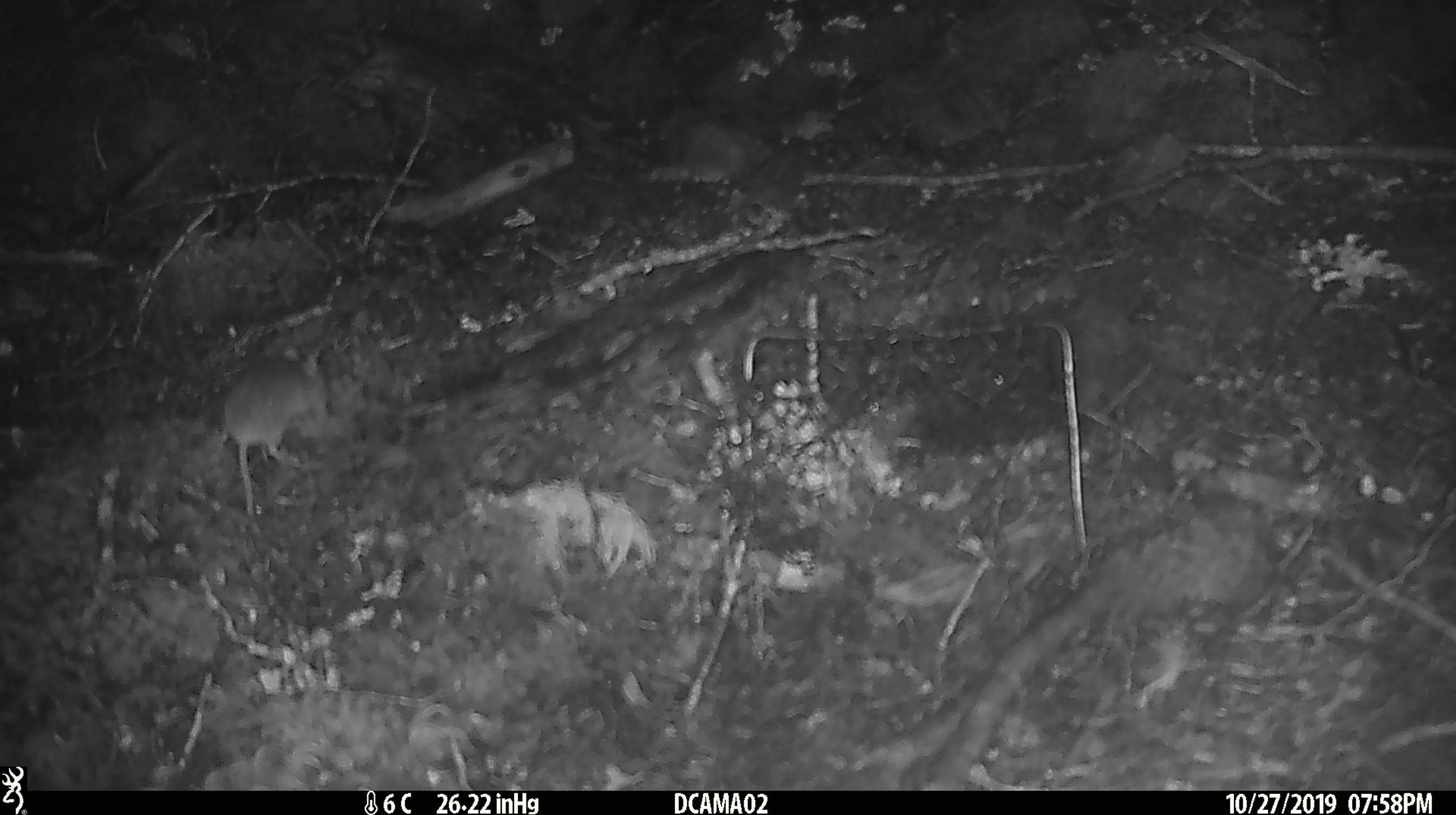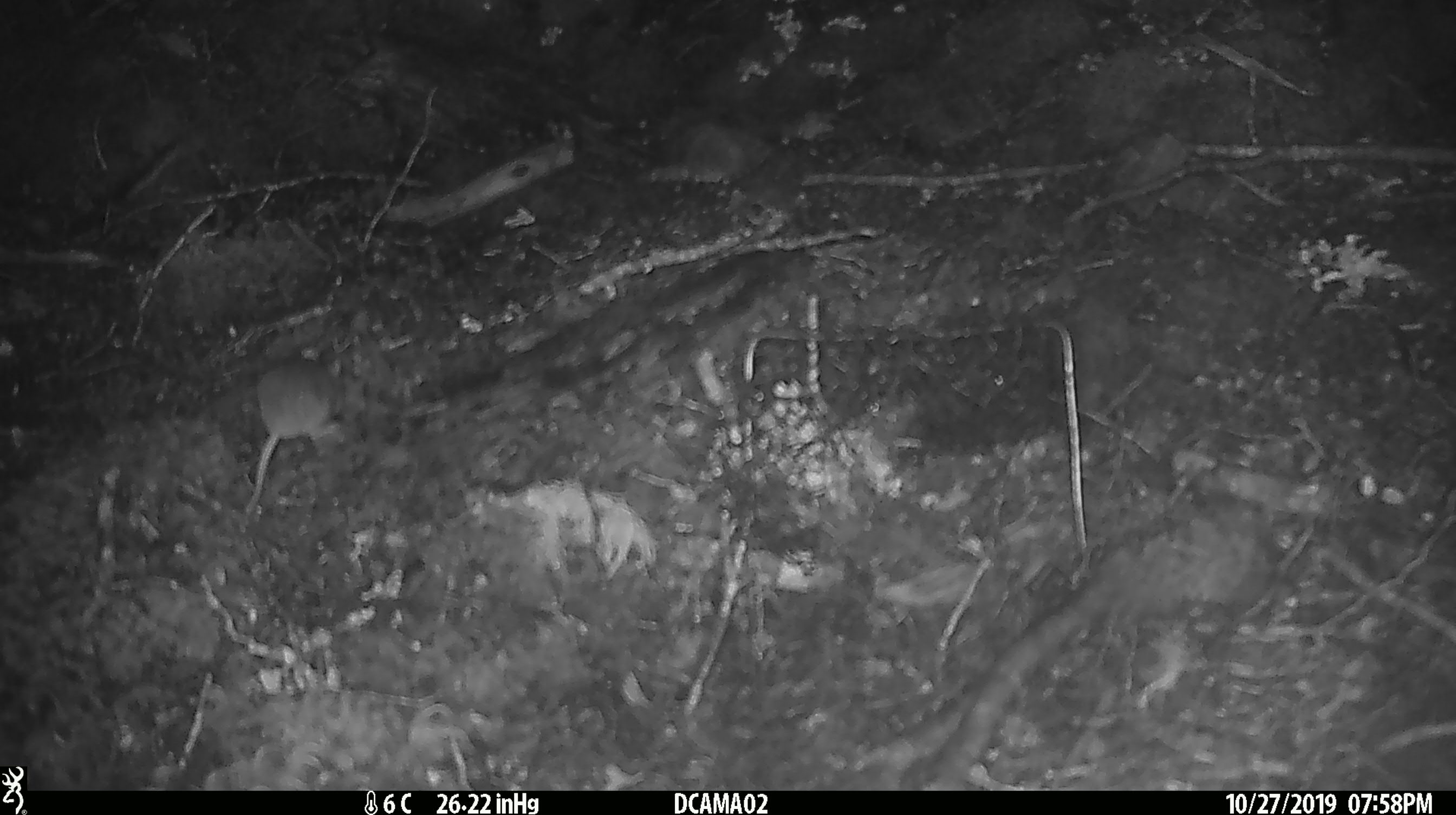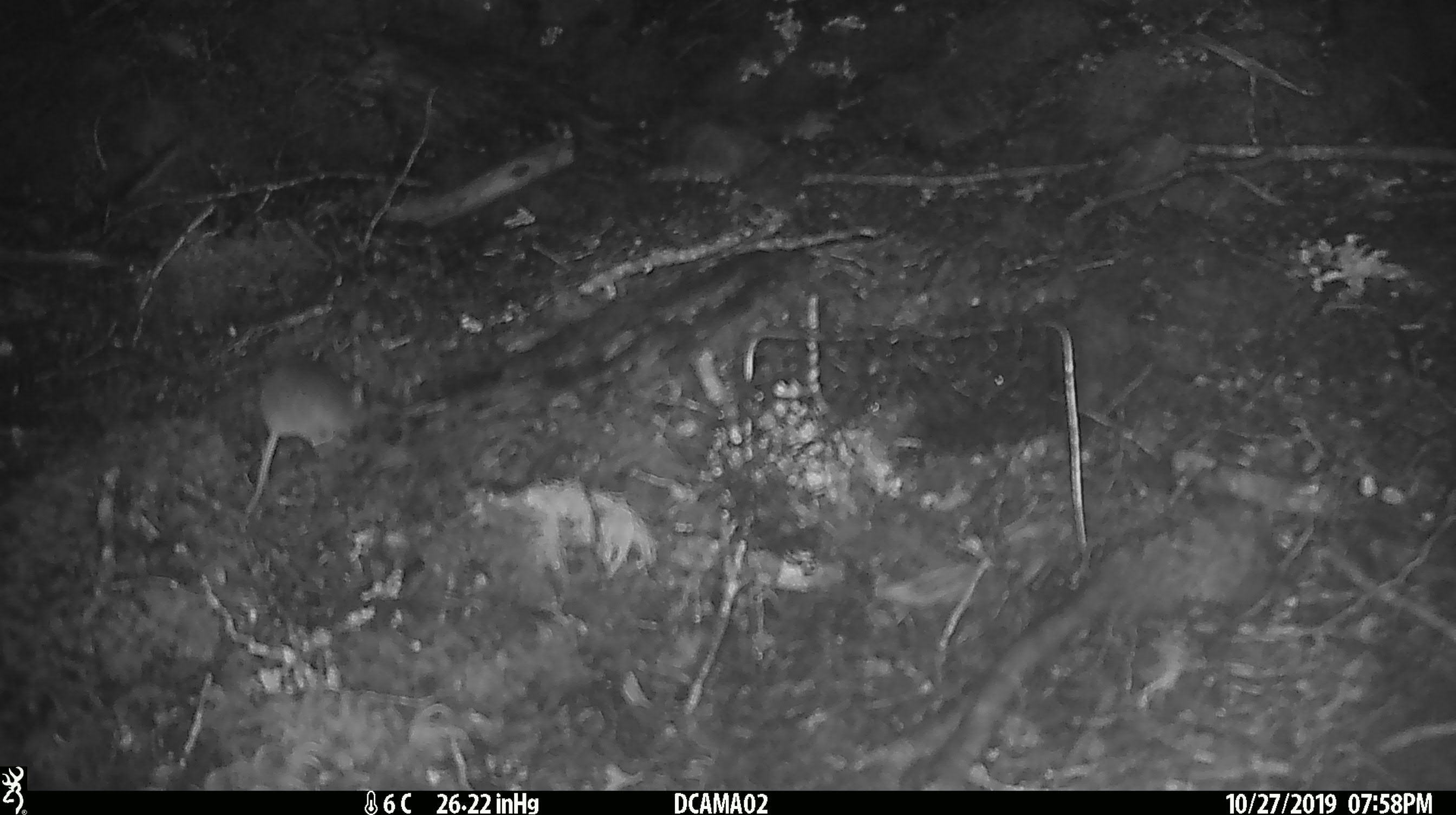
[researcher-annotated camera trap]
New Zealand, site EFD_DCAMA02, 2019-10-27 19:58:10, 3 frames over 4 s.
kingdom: Animalia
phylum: Chordata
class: Mammalia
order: Rodentia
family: Muridae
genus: Mus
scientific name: Mus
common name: mouse